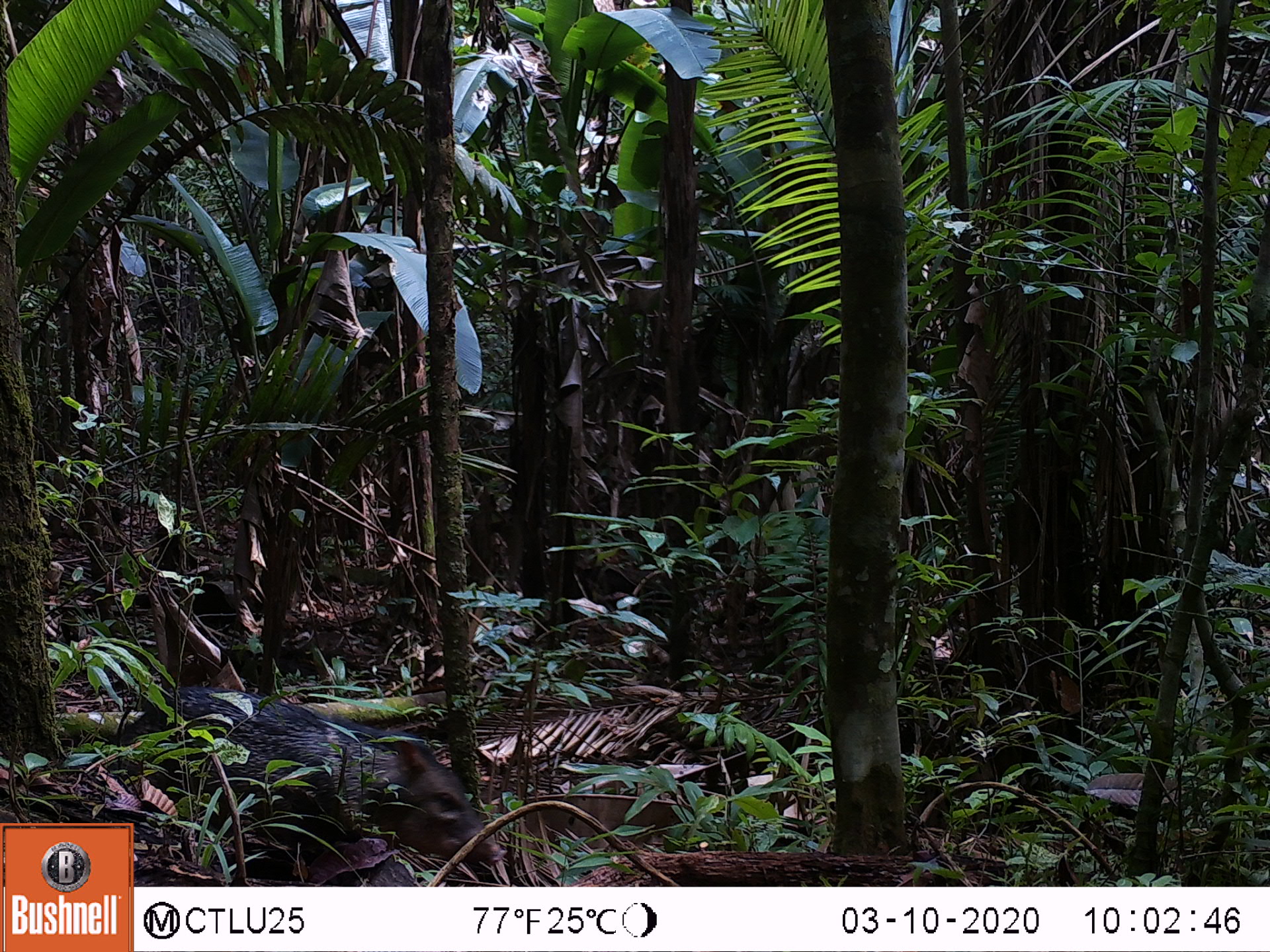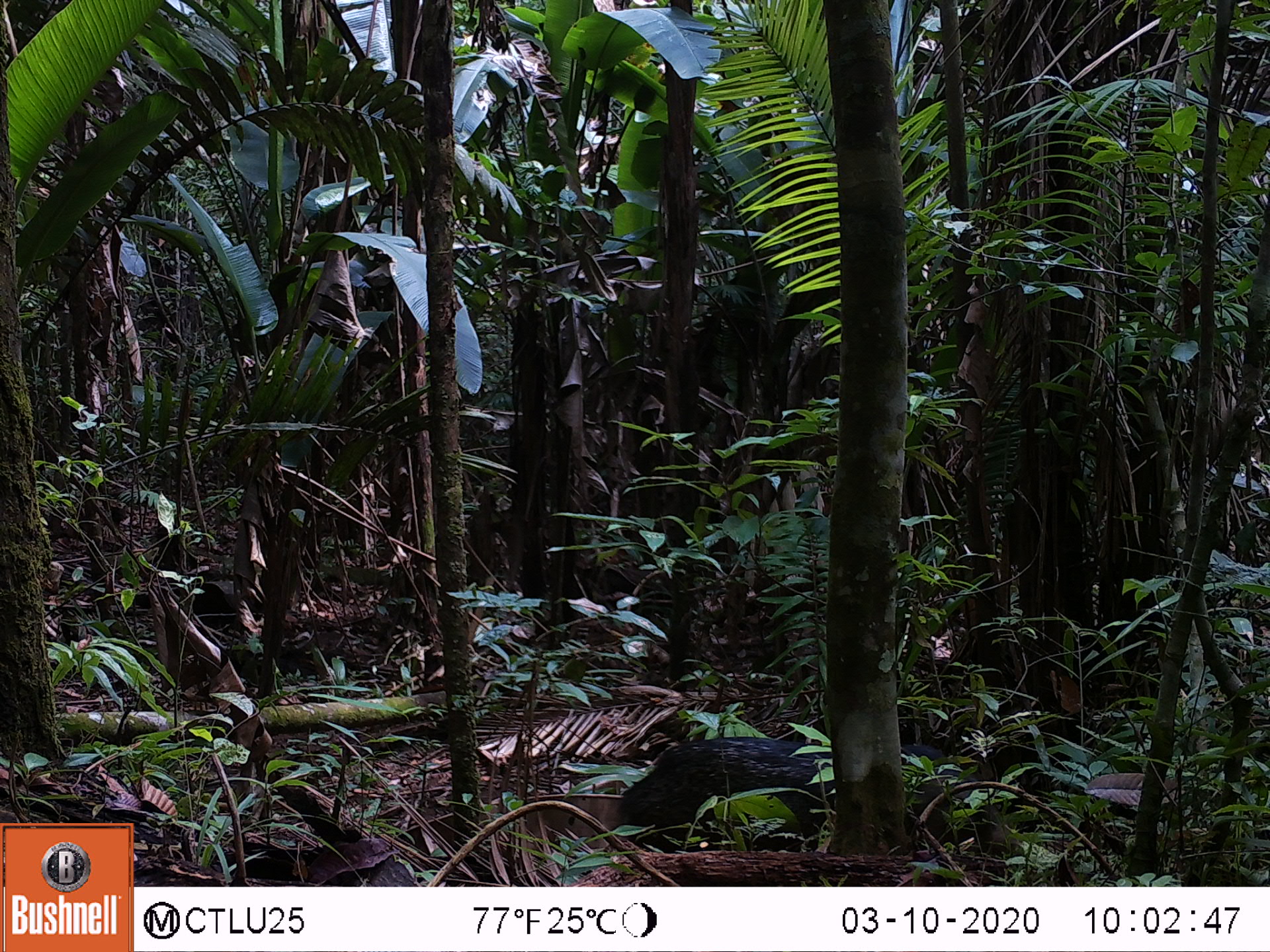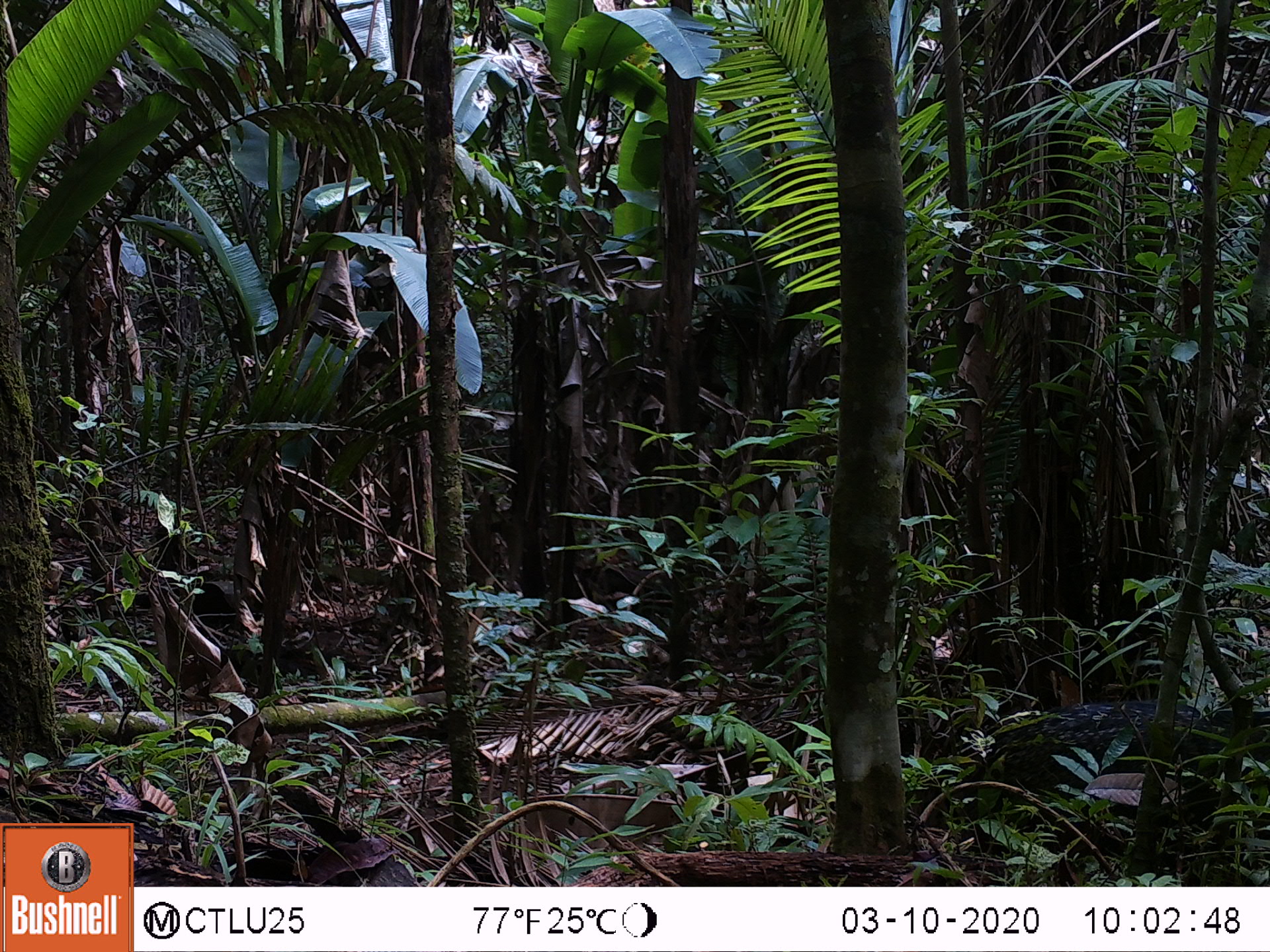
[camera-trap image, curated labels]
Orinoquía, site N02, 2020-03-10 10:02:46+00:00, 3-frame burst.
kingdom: Animalia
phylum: Chordata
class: Mammalia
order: Artiodactyla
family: Tayassuidae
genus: Pecari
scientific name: Pecari tajacu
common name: collared peccary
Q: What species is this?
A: Collared peccary (Pecari tajacu).